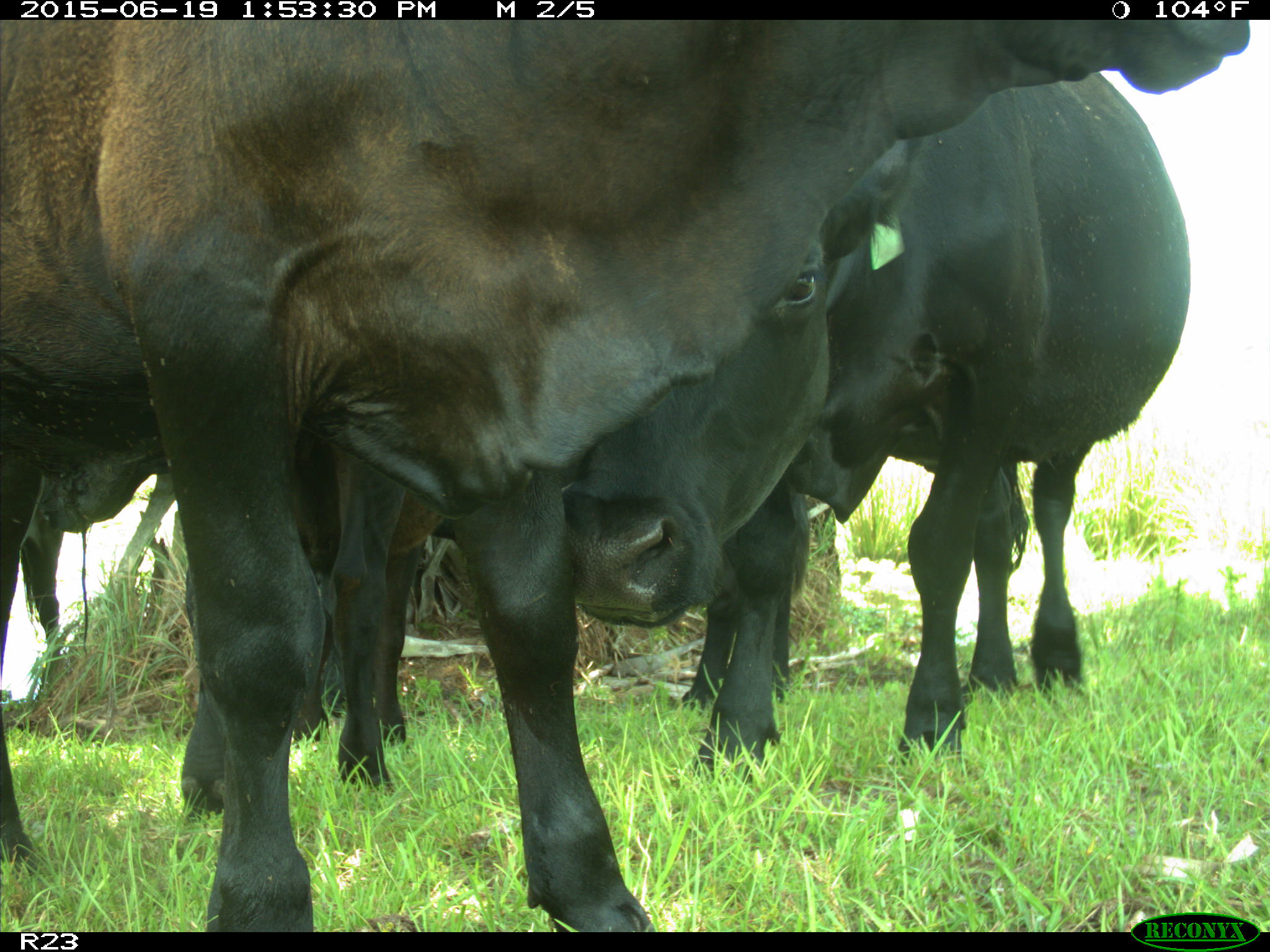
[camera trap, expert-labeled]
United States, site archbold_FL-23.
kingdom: Animalia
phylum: Chordata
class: Mammalia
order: Artiodactyla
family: Suidae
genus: Sus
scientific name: Sus scrofa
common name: wild boar